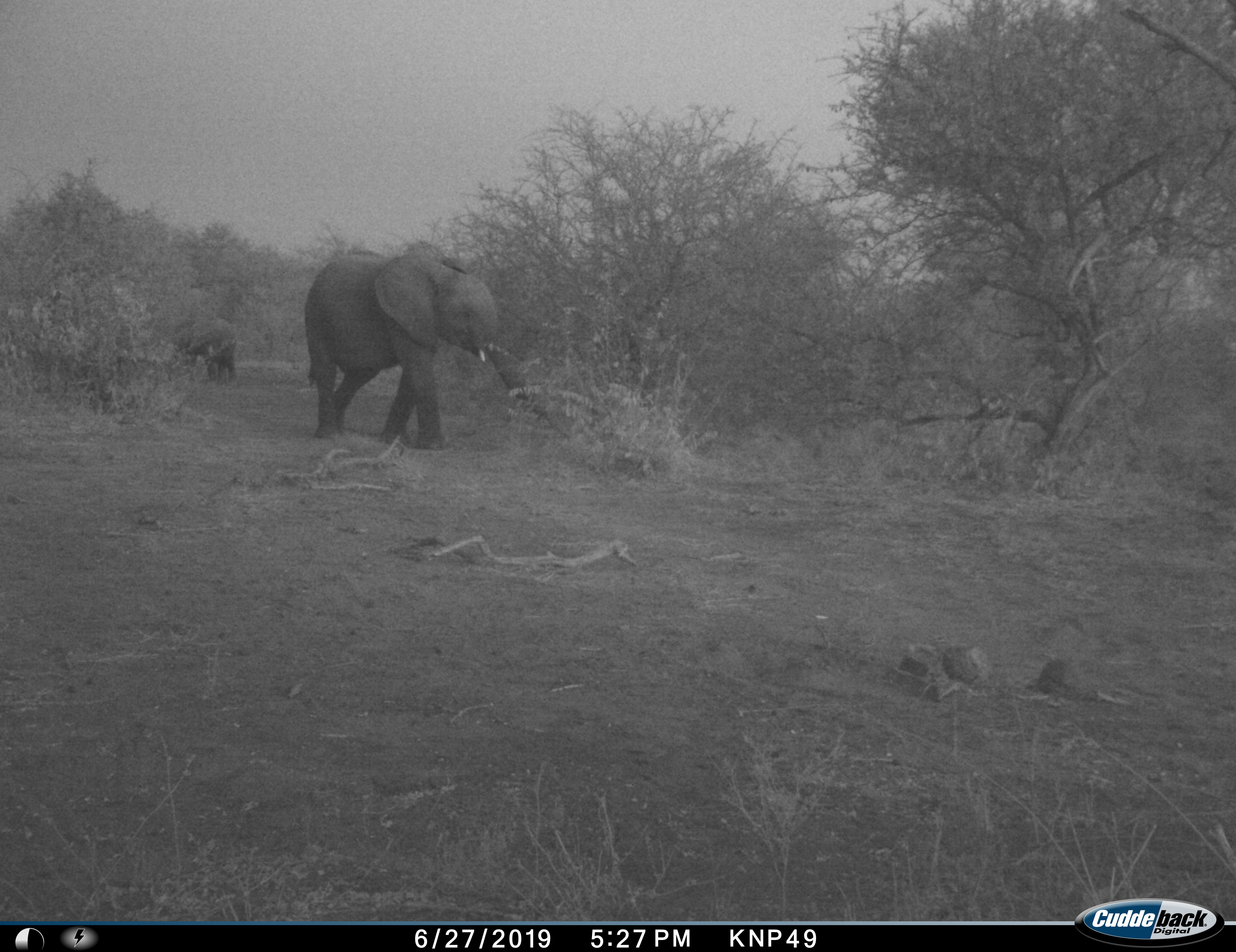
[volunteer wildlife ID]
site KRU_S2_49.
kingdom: Animalia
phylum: Chordata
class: Mammalia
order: Proboscidea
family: Elephantidae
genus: Loxodonta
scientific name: Loxodonta africana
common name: african bush elephant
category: elephant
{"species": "elephant (african bush elephant) (Loxodonta africana)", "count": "2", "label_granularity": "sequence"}